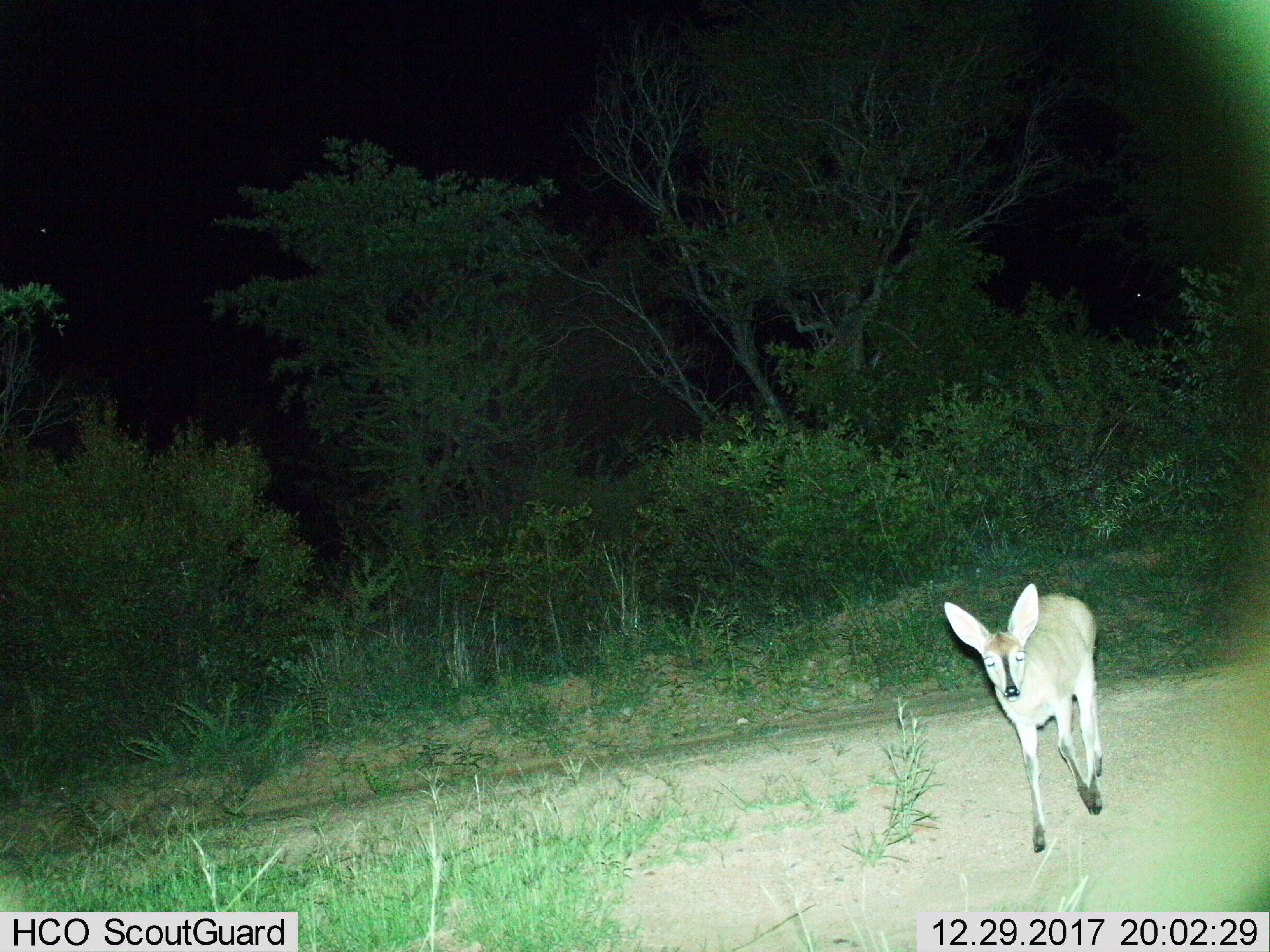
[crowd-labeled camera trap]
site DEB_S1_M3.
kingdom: Animalia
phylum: Chordata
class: Mammalia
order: Artiodactyla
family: Bovidae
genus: Sylvicapra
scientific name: Sylvicapra grimmia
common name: common duiker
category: duikercommongrey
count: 1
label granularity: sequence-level